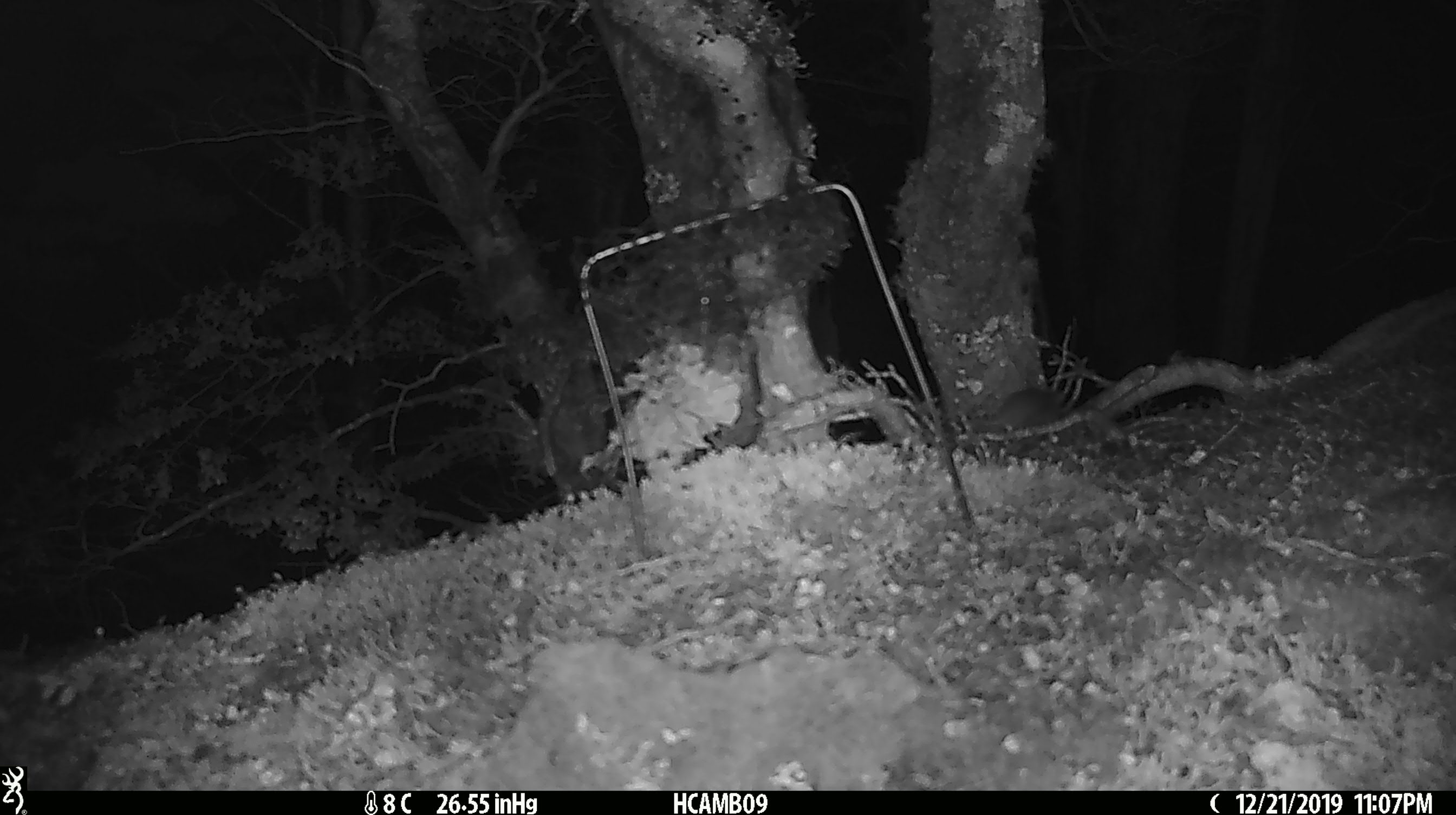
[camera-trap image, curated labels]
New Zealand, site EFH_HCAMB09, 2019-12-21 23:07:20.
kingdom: Animalia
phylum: Chordata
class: Mammalia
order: Rodentia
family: Muridae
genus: Mus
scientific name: Mus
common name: mouse